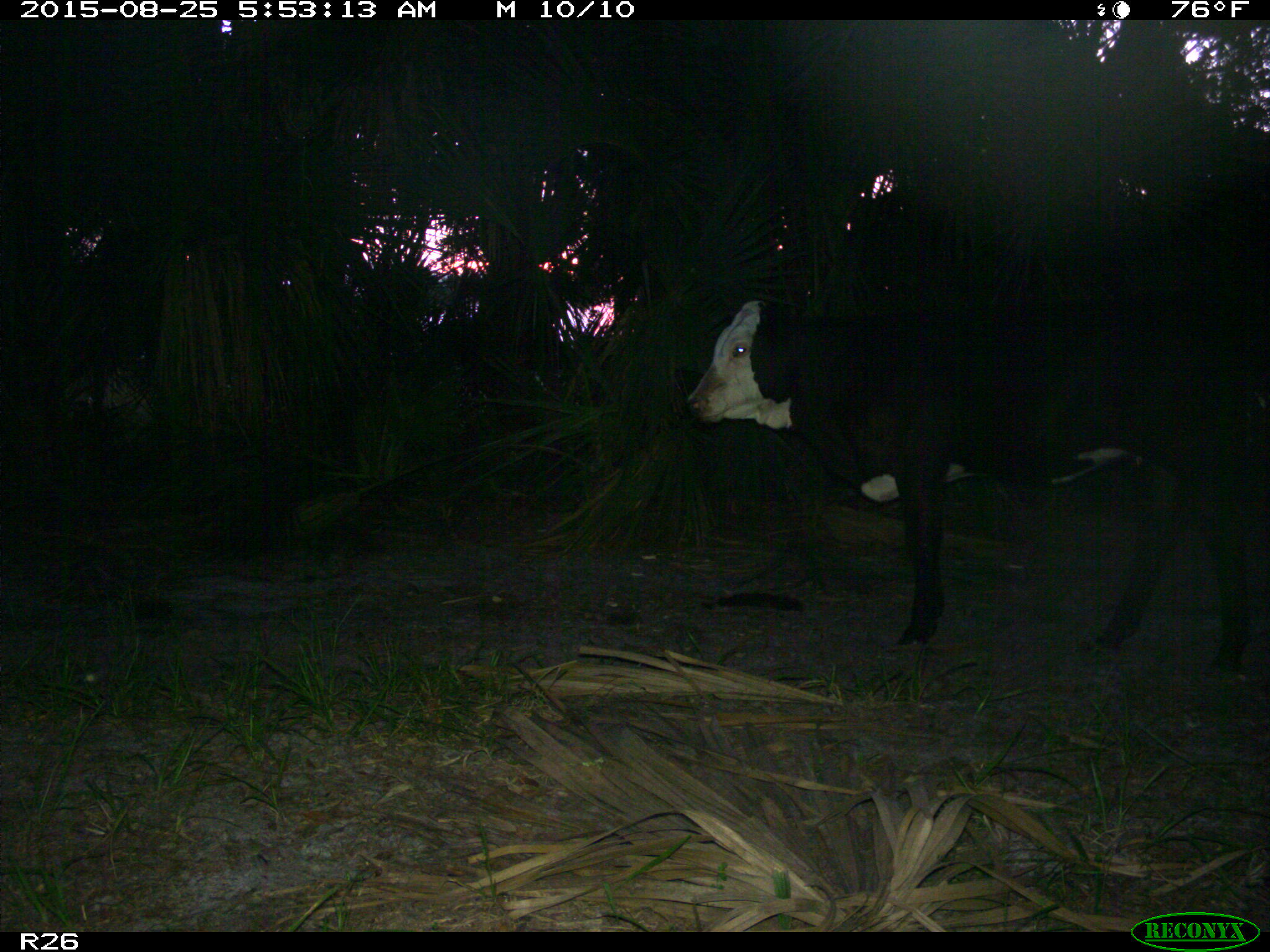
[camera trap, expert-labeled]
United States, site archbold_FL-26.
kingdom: Animalia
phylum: Chordata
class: Mammalia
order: Artiodactyla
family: Bovidae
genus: Bos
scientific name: Bos taurus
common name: domestic cow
Bos taurus (domestic cow).